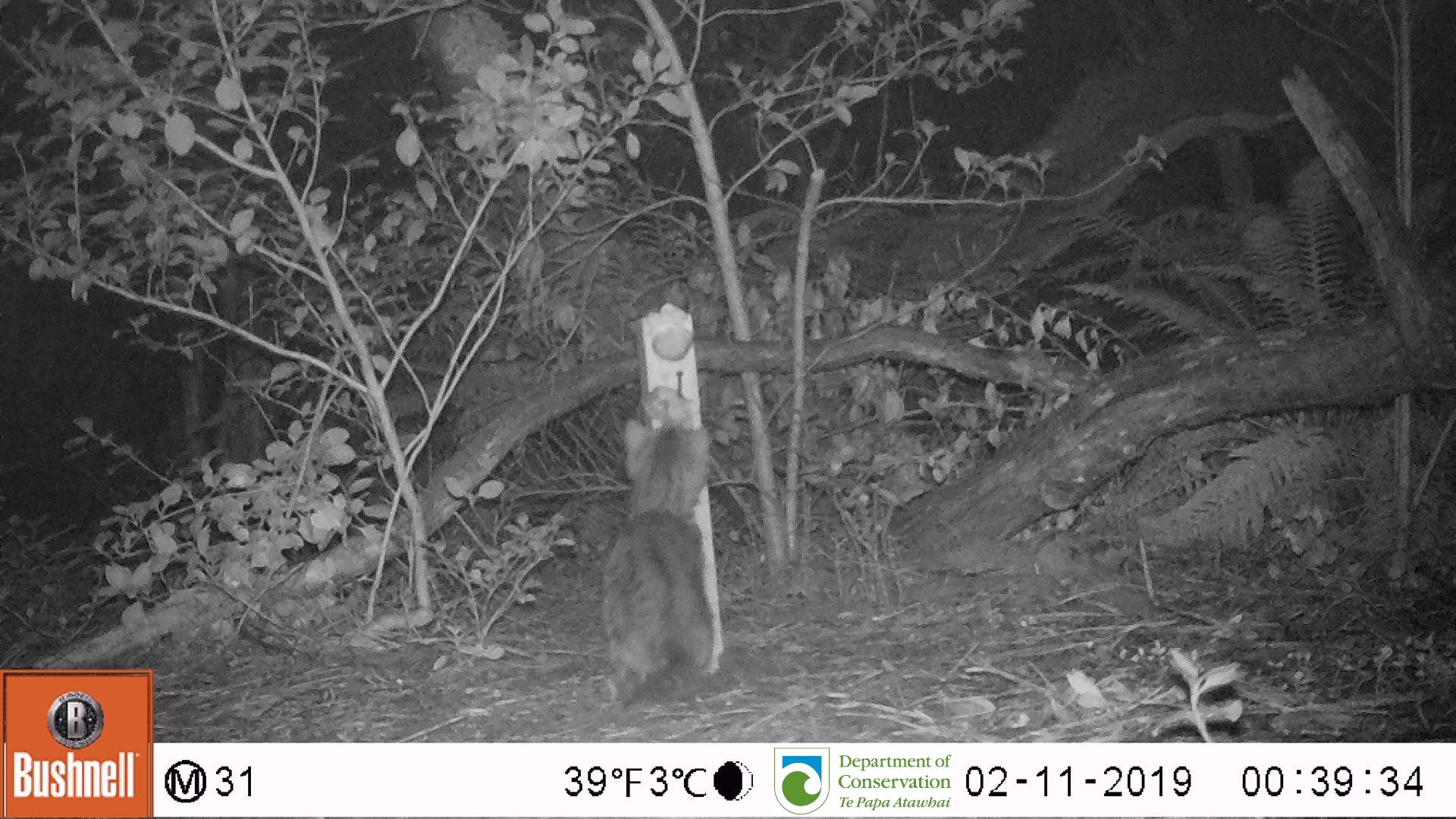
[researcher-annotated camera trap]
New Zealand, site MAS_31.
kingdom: Animalia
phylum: Chordata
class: Mammalia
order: Carnivora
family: Felidae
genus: Felis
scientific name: Felis catus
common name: domestic cat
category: cat